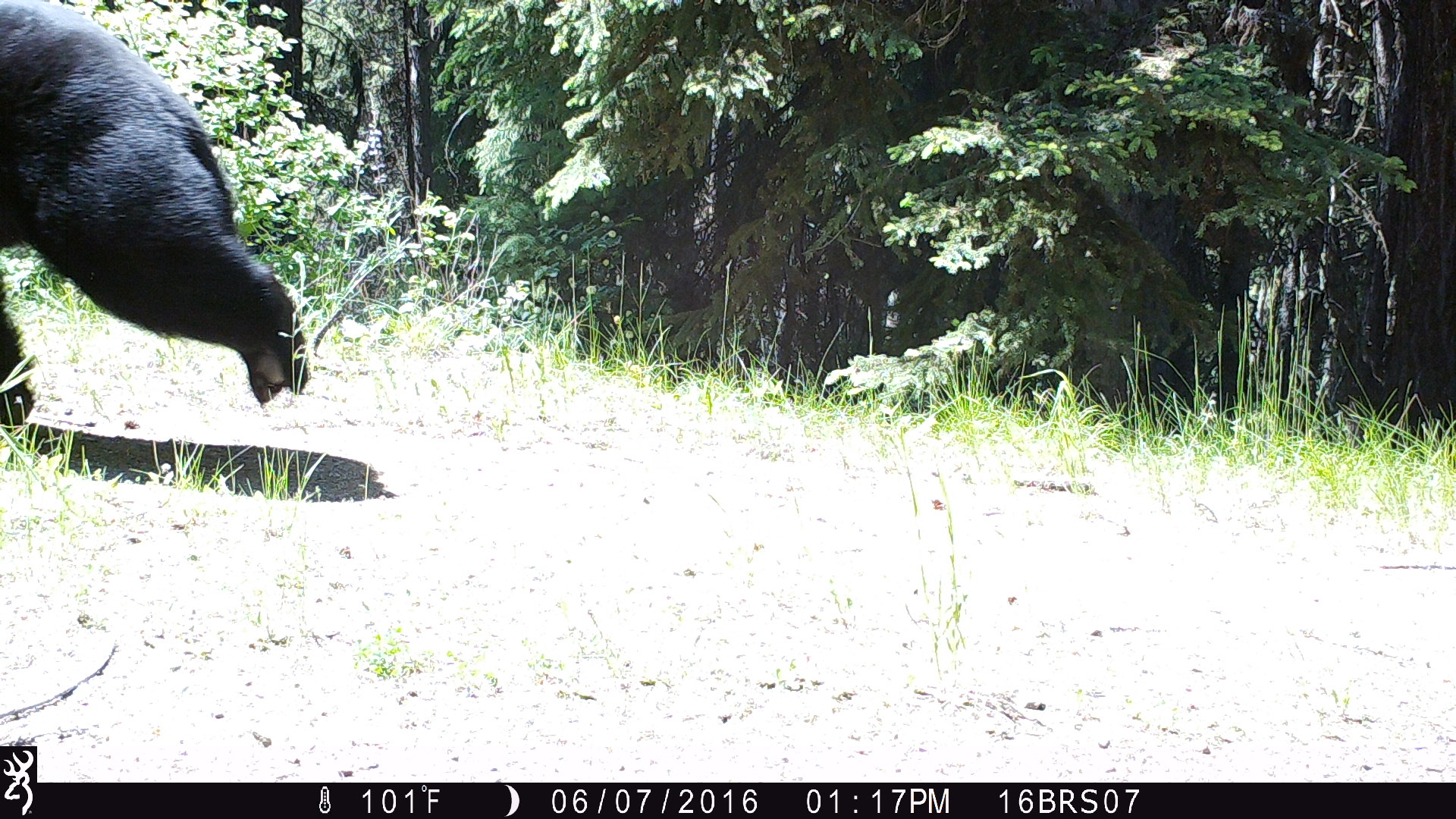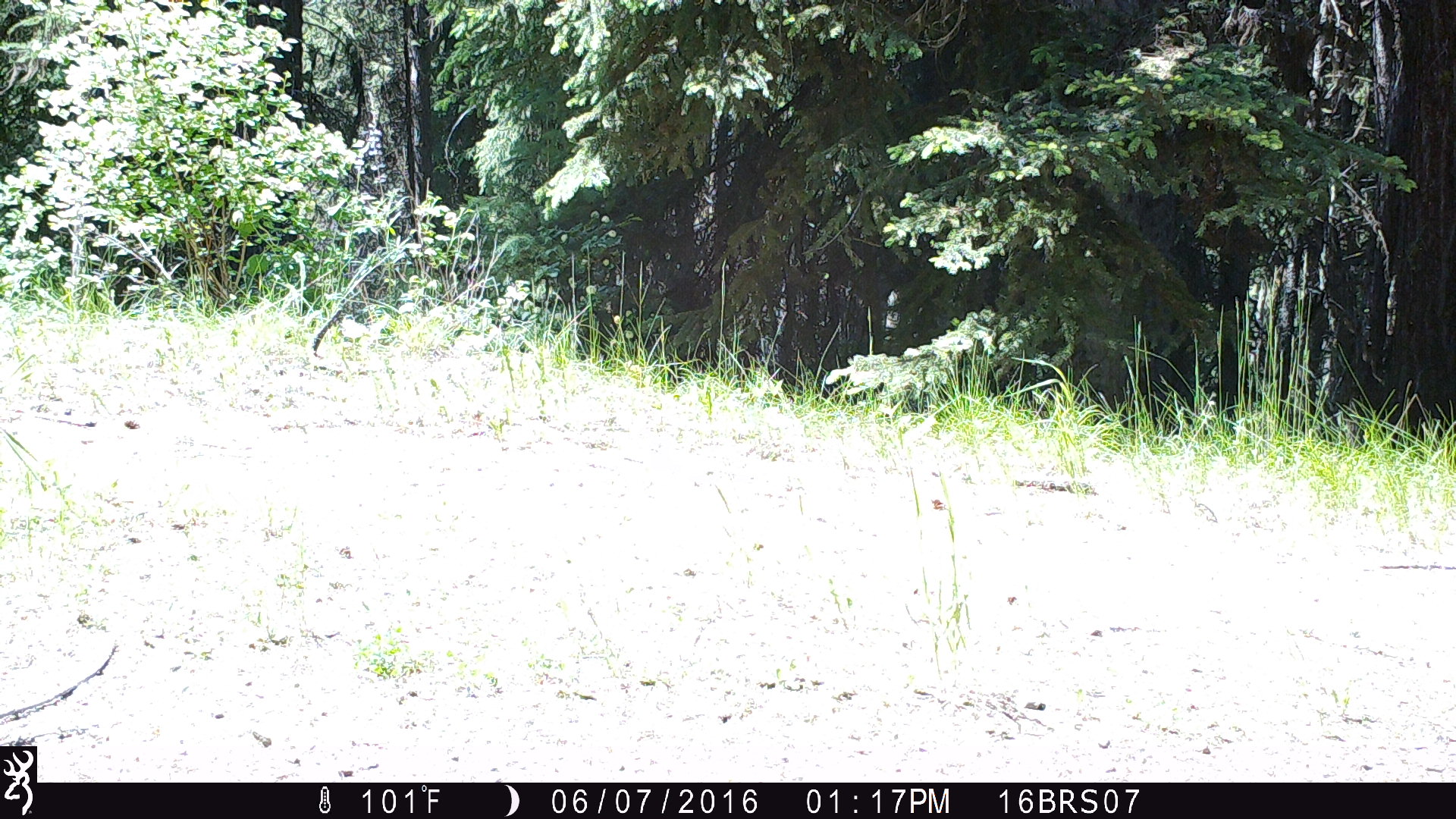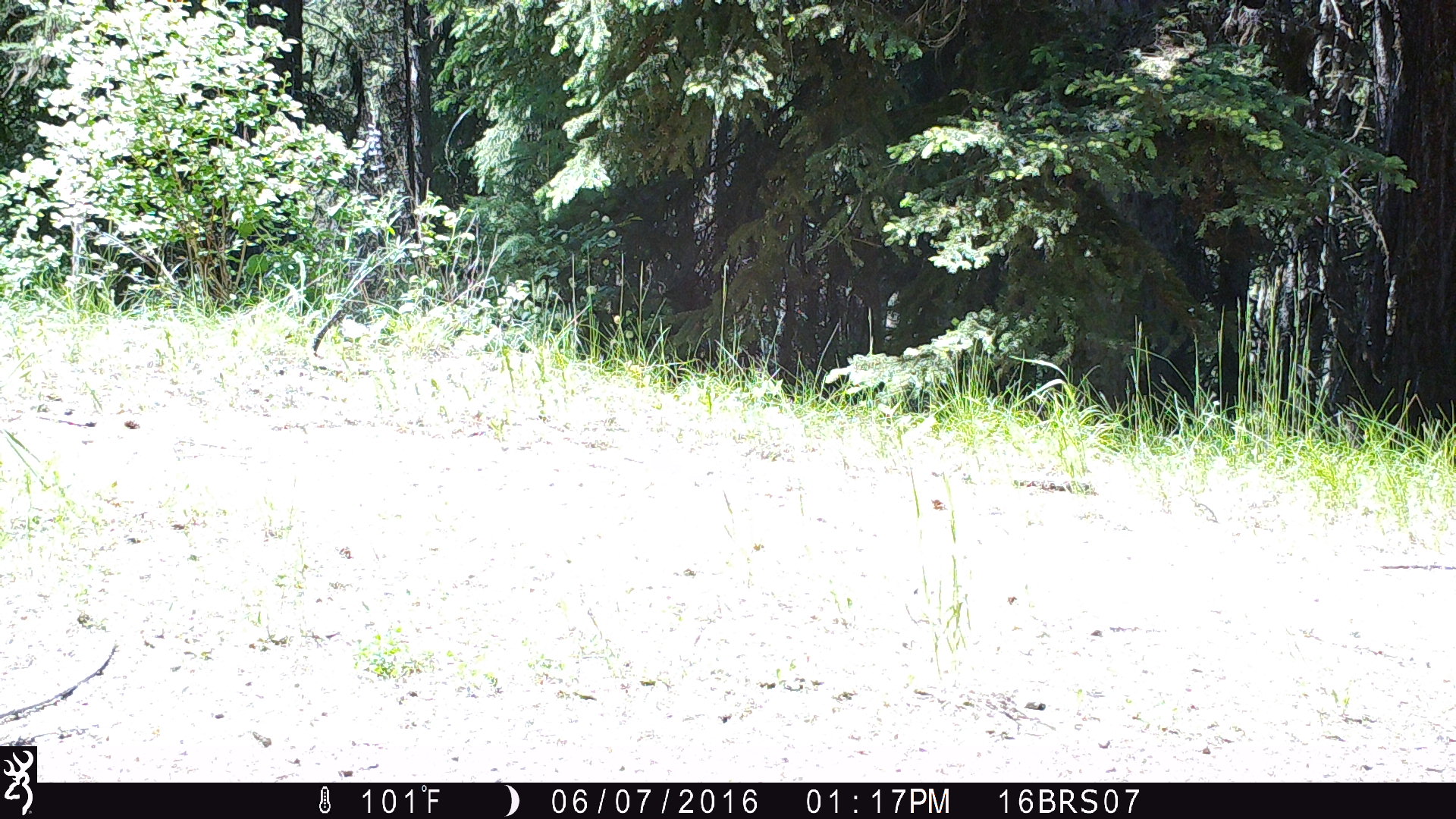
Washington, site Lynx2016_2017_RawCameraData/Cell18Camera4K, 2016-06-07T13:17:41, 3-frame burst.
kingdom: Animalia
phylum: Chordata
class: Mammalia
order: Carnivora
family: Ursidae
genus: Ursus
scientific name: Ursus americanus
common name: american black bear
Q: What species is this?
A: Ursus americanus (american black bear).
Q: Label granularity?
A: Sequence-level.